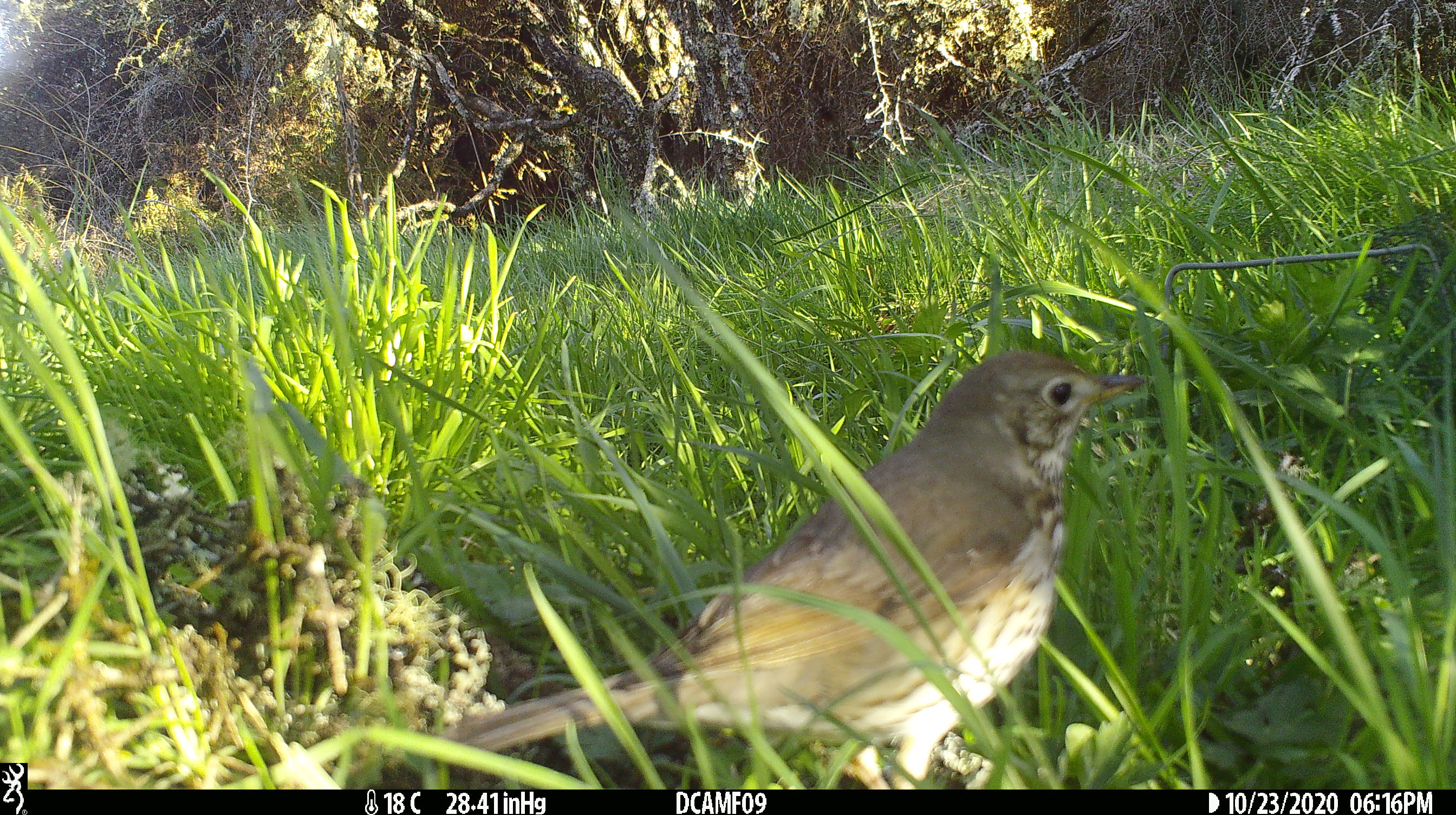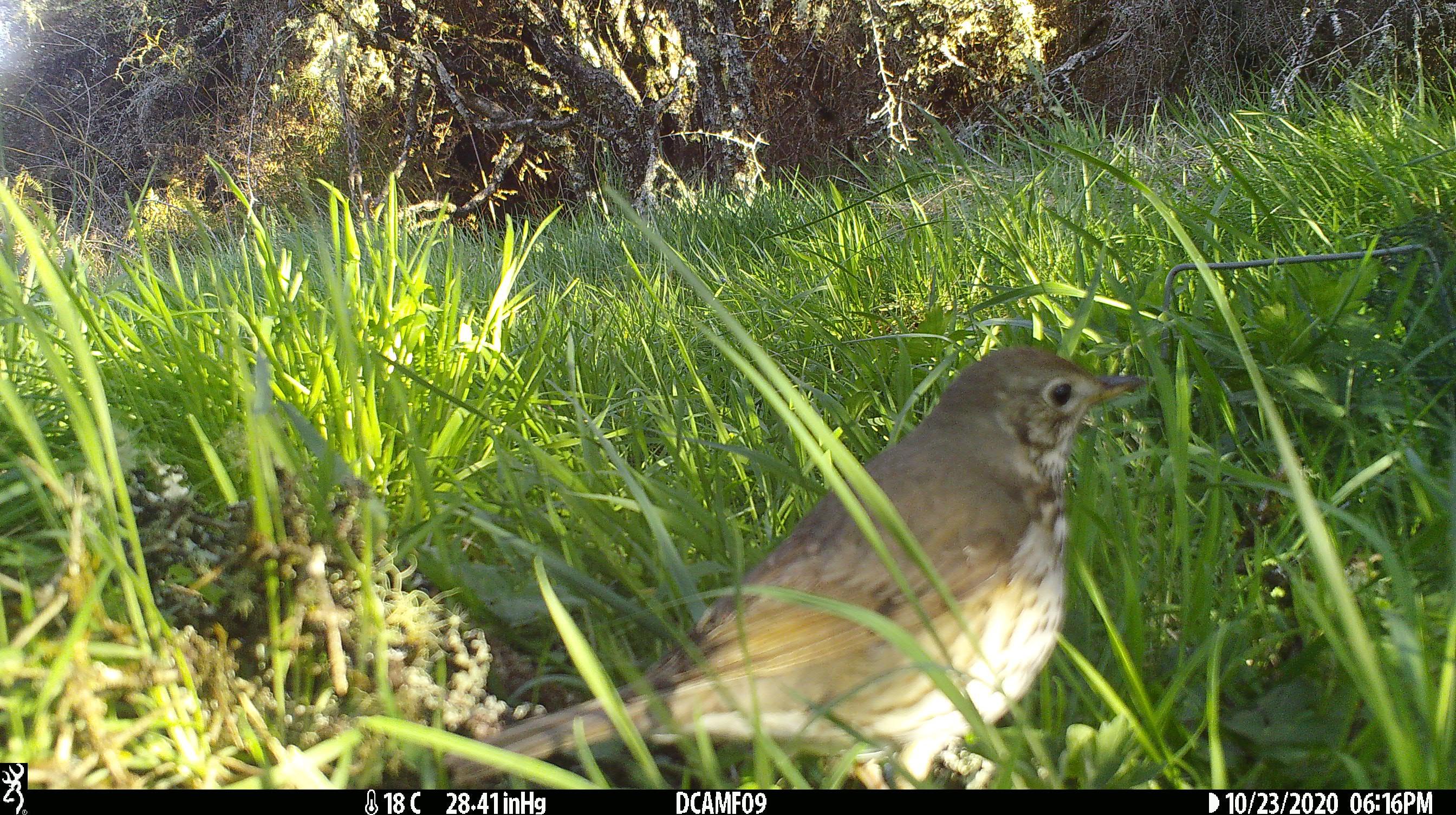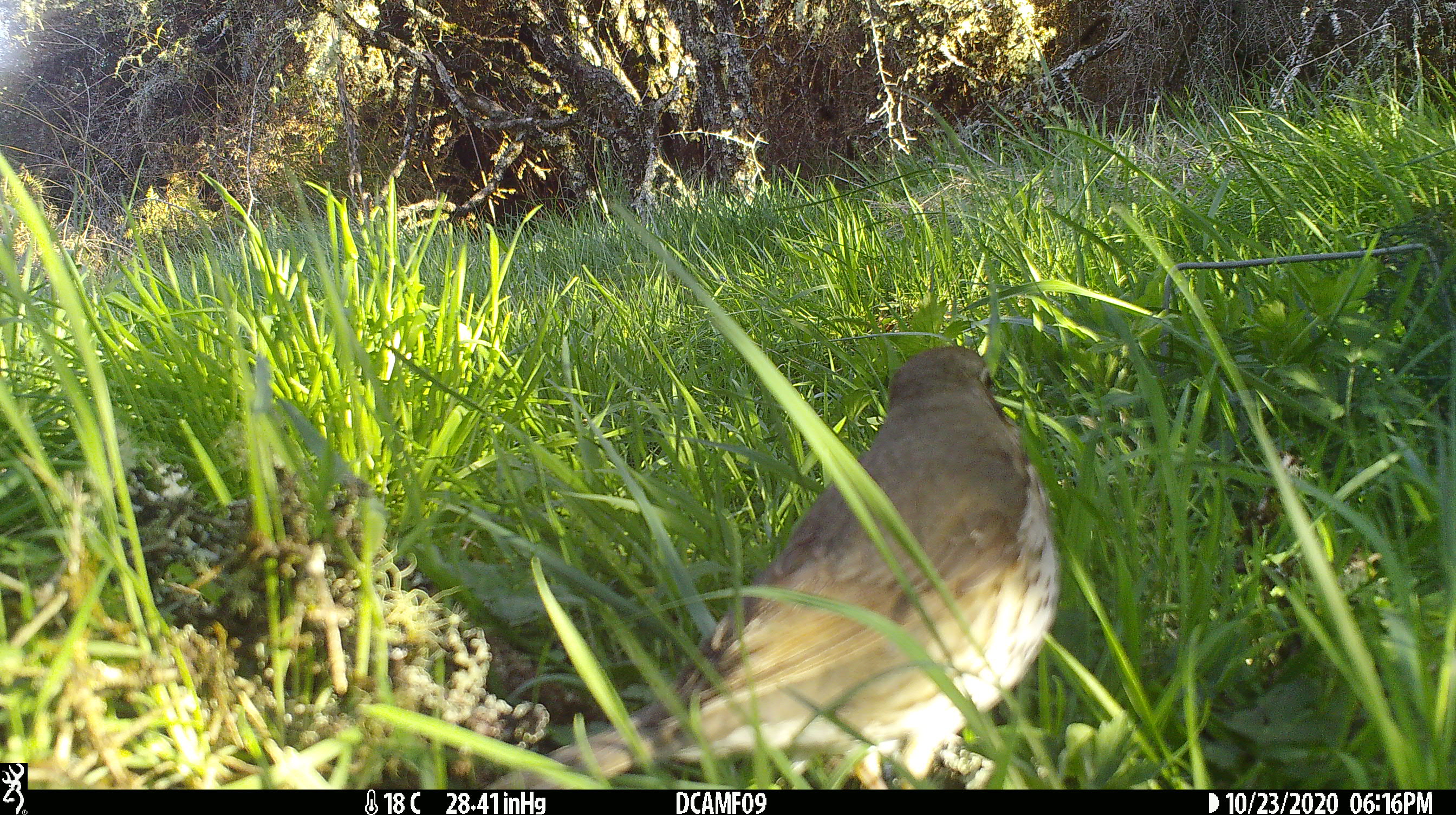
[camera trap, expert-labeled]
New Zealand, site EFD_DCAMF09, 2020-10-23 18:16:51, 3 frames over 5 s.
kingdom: Animalia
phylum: Chordata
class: Aves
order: Passeriformes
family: Turdidae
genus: Turdus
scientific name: Turdus philomelos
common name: song thrush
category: thrush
Thrush (song thrush) (Turdus philomelos).